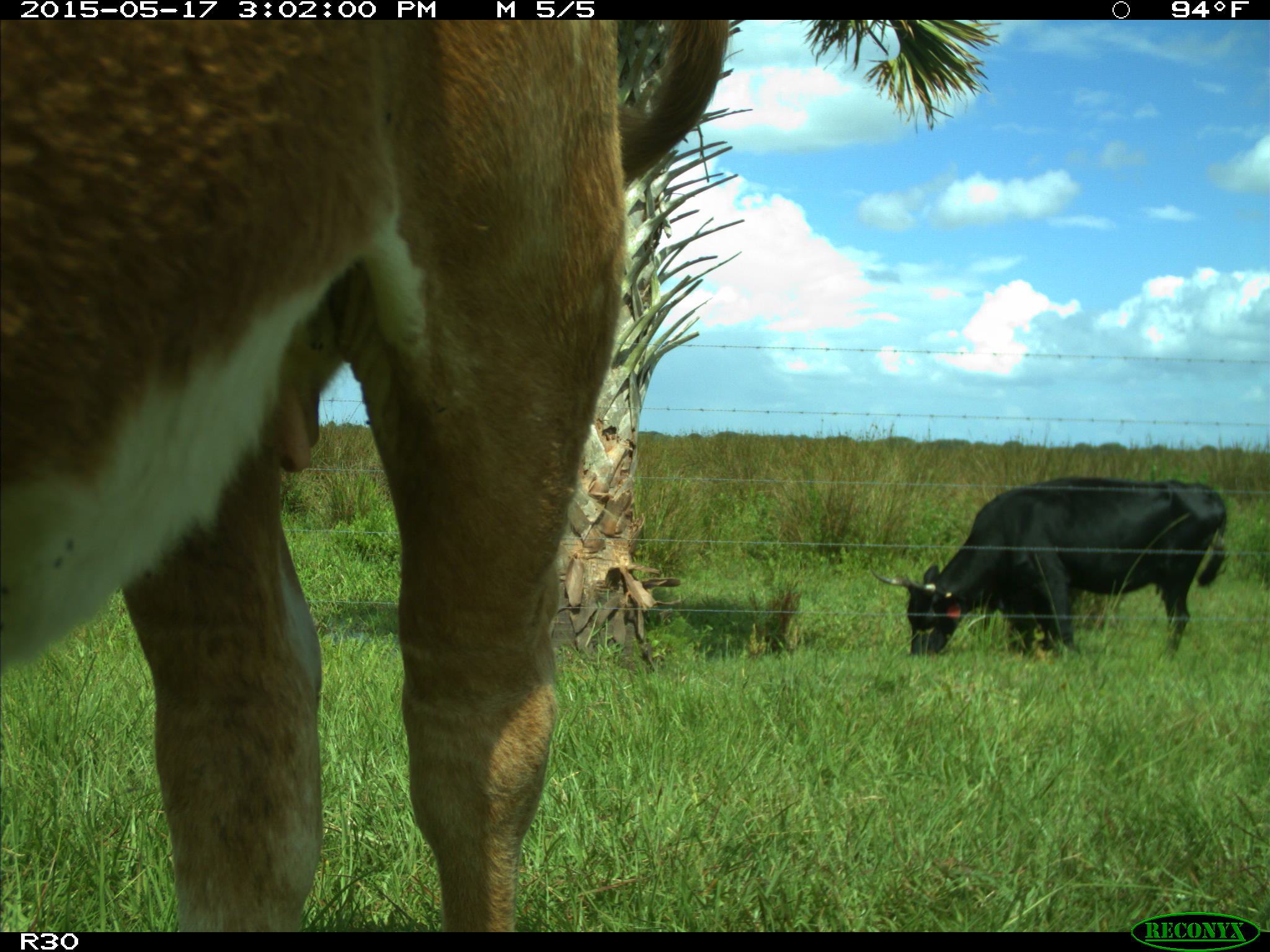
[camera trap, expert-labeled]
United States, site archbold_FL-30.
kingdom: Animalia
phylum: Chordata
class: Mammalia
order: Artiodactyla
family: Bovidae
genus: Bos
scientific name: Bos taurus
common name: domestic cow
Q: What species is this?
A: Bos taurus (domestic cow).